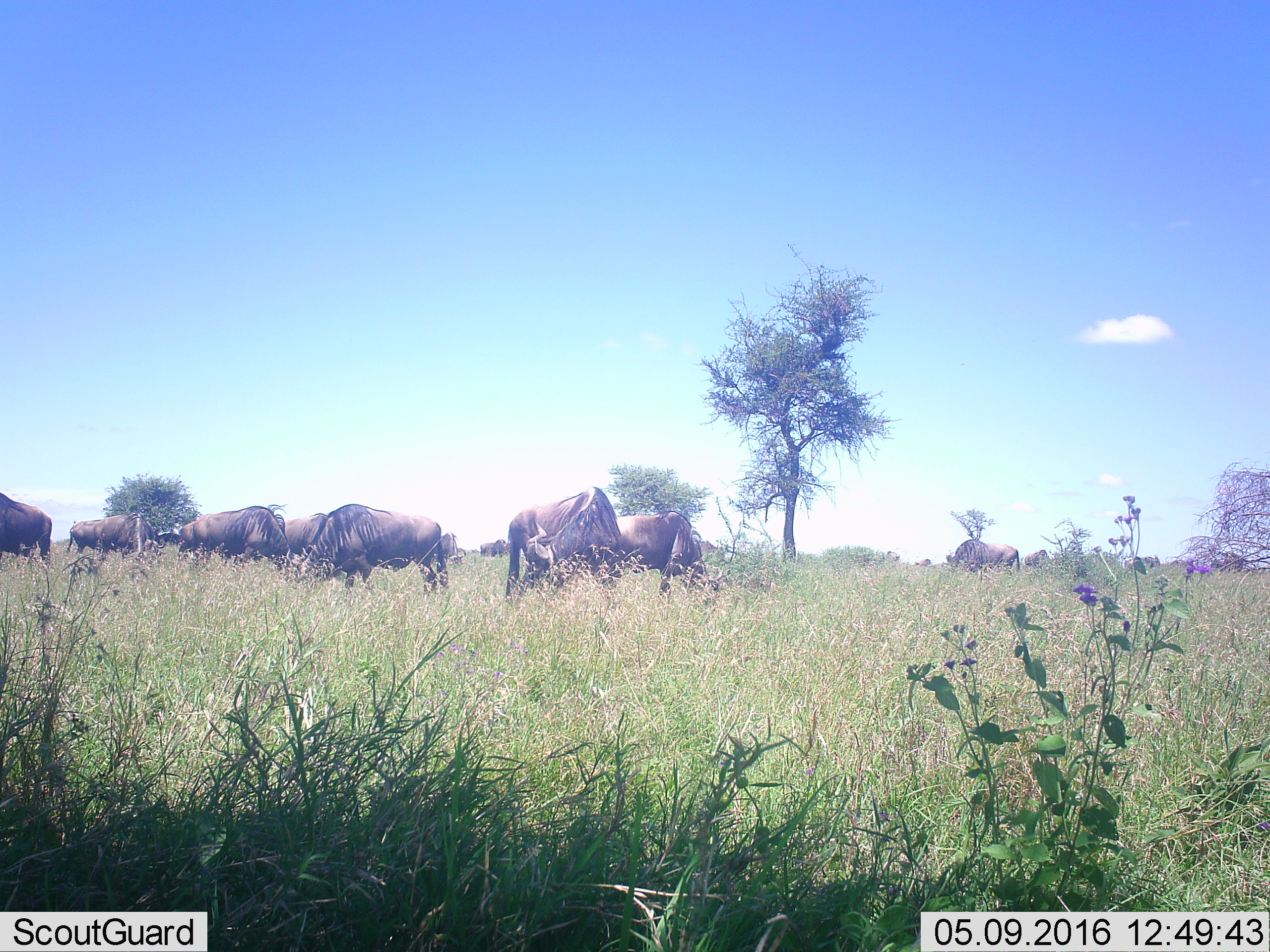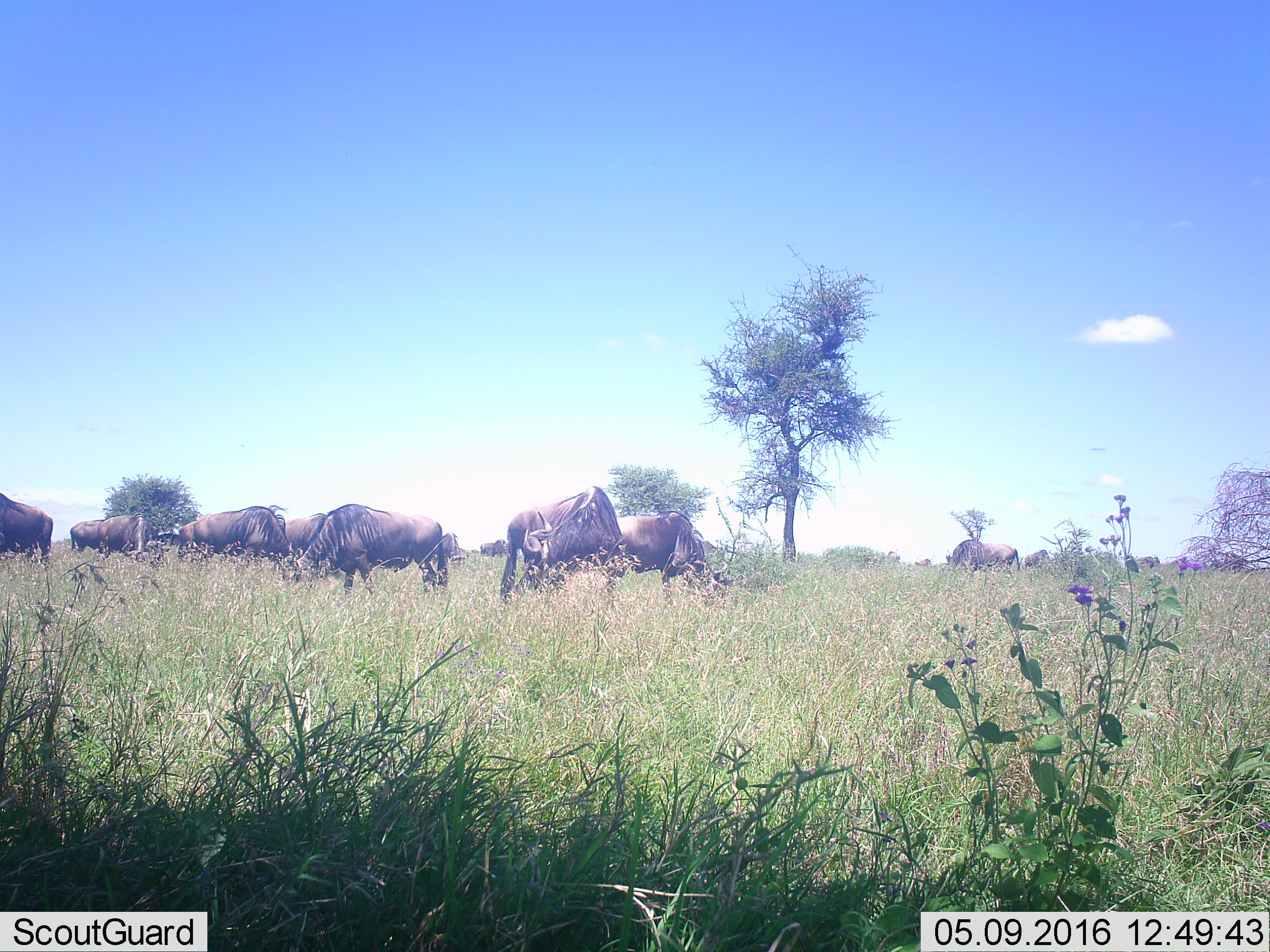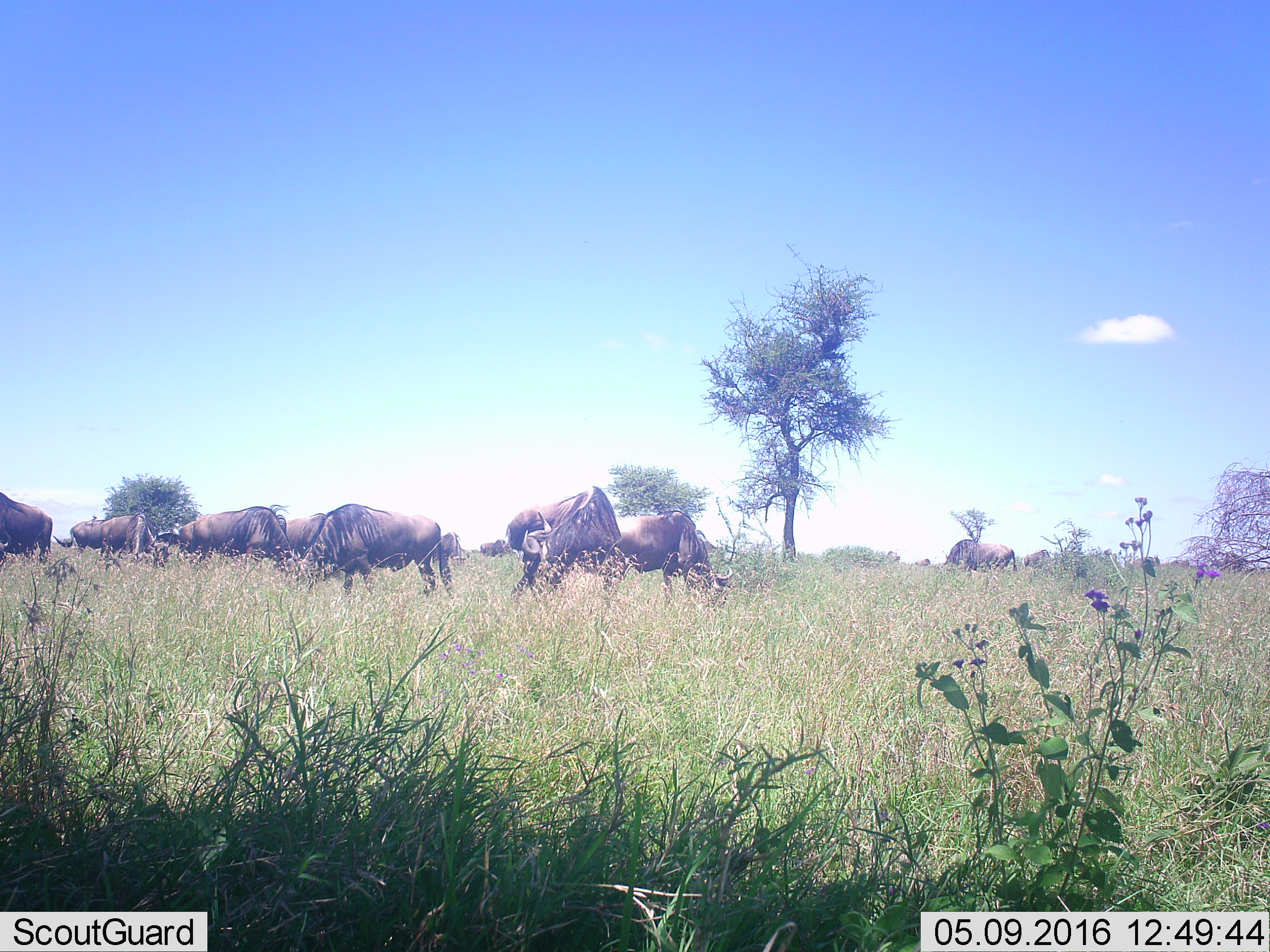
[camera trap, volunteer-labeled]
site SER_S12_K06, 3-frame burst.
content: unidentified animal